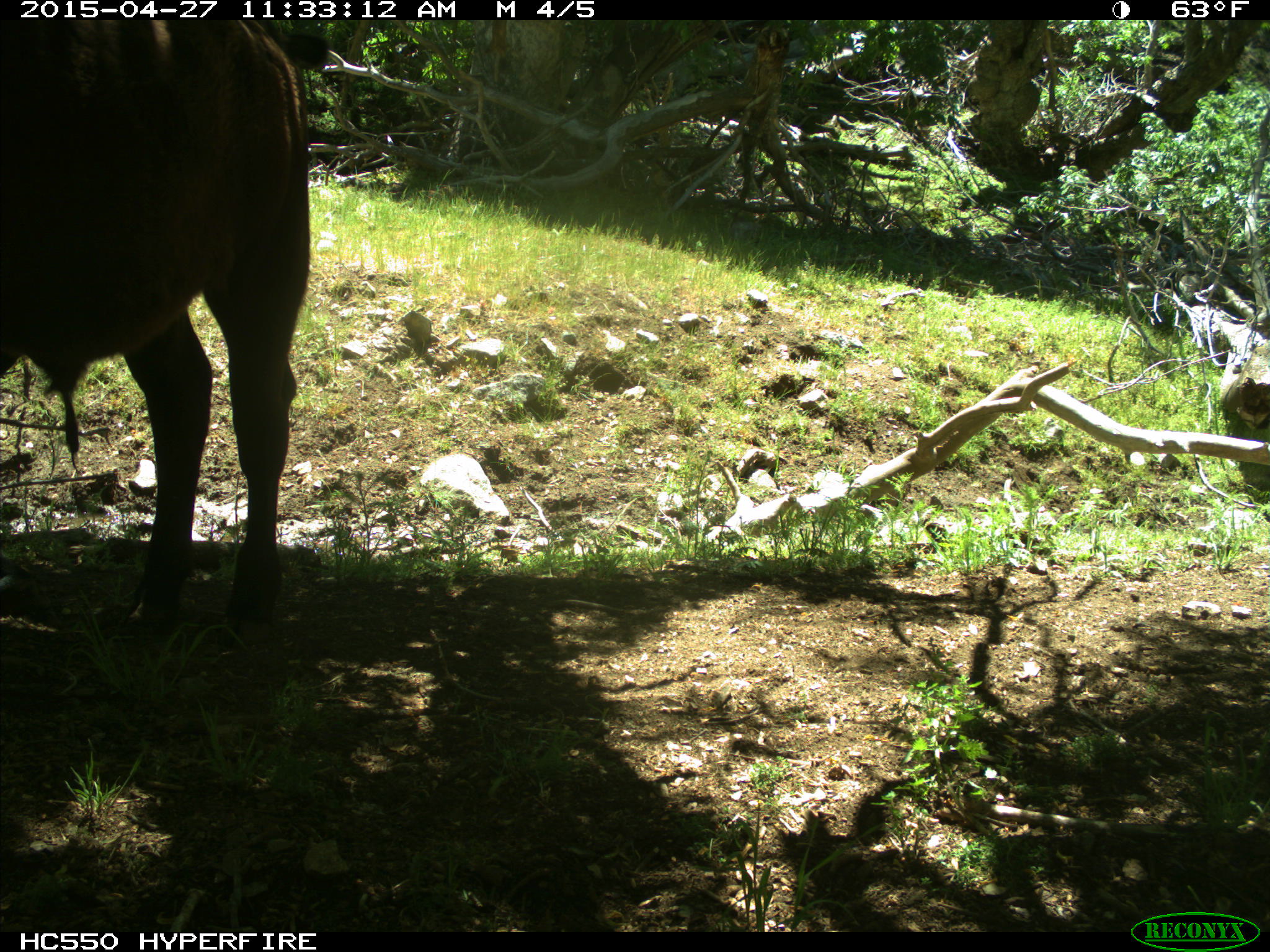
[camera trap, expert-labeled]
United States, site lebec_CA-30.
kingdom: Animalia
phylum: Chordata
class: Mammalia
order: Artiodactyla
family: Bovidae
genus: Bos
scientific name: Bos taurus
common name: domestic cow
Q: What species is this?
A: Bos taurus (domestic cow).